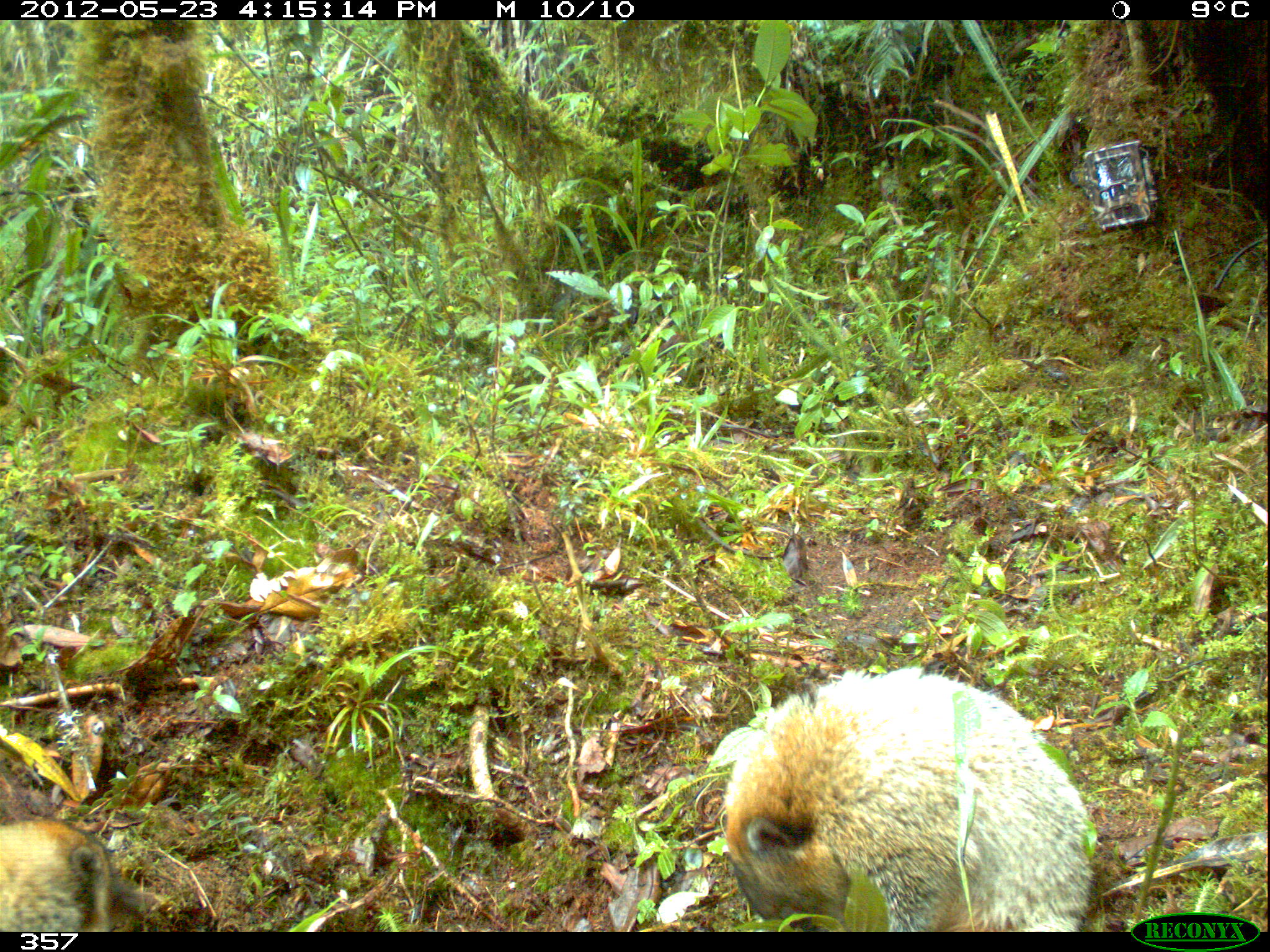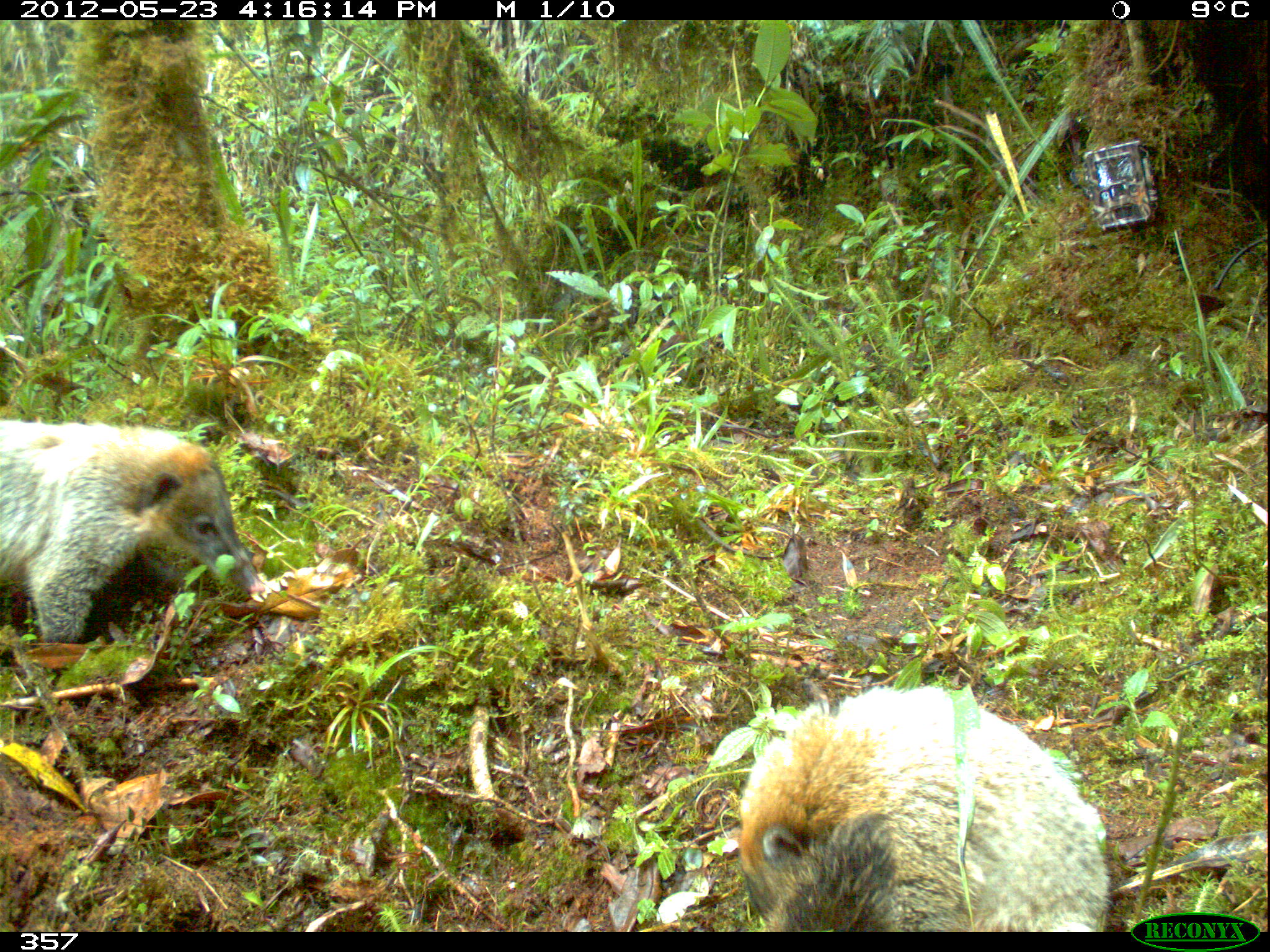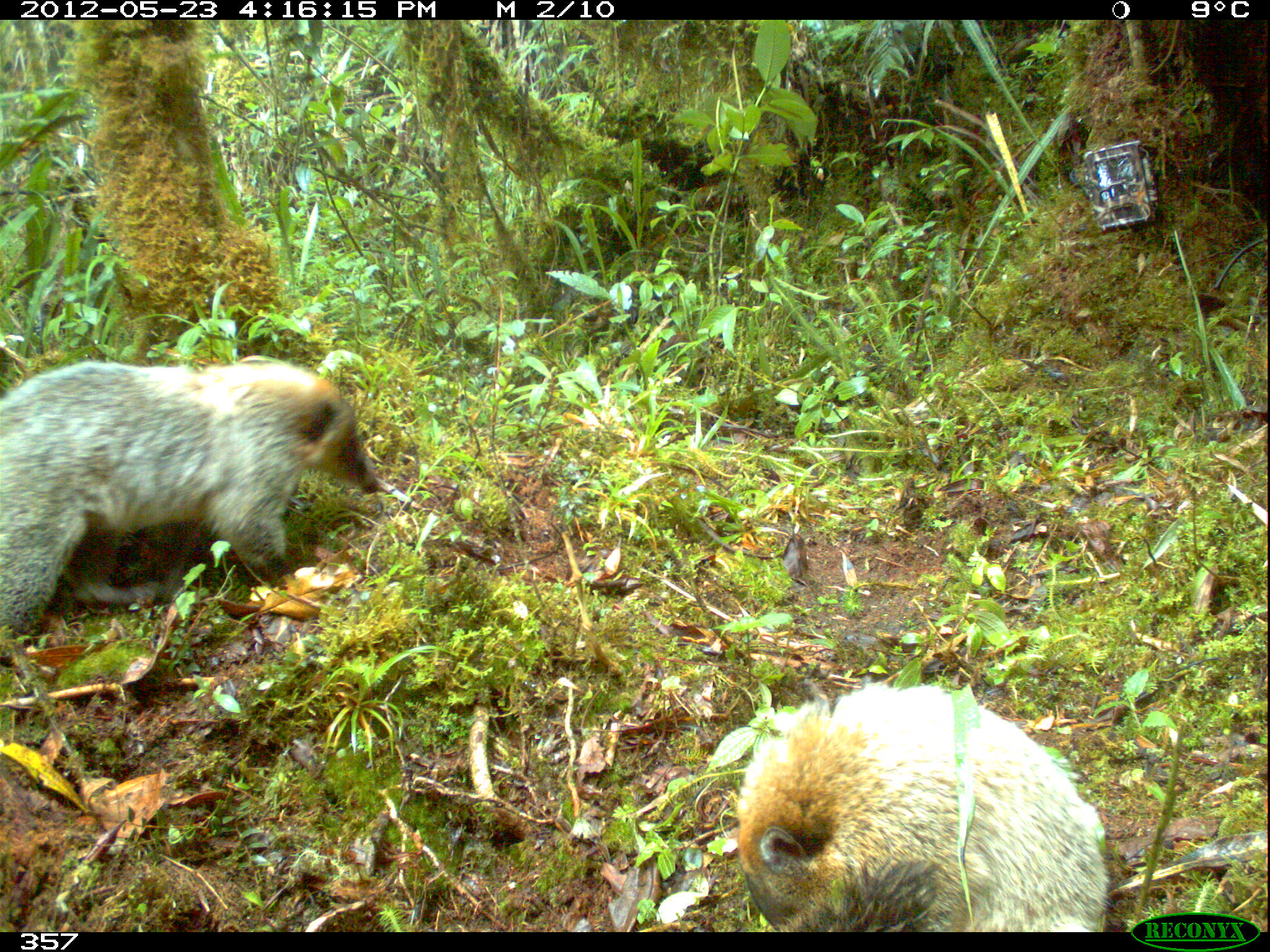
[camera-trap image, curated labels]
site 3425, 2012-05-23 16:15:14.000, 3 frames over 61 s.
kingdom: Animalia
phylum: Chordata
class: Mammalia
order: Carnivora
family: Procyonidae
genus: Nasua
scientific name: Nasua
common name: coatis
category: unknown coati